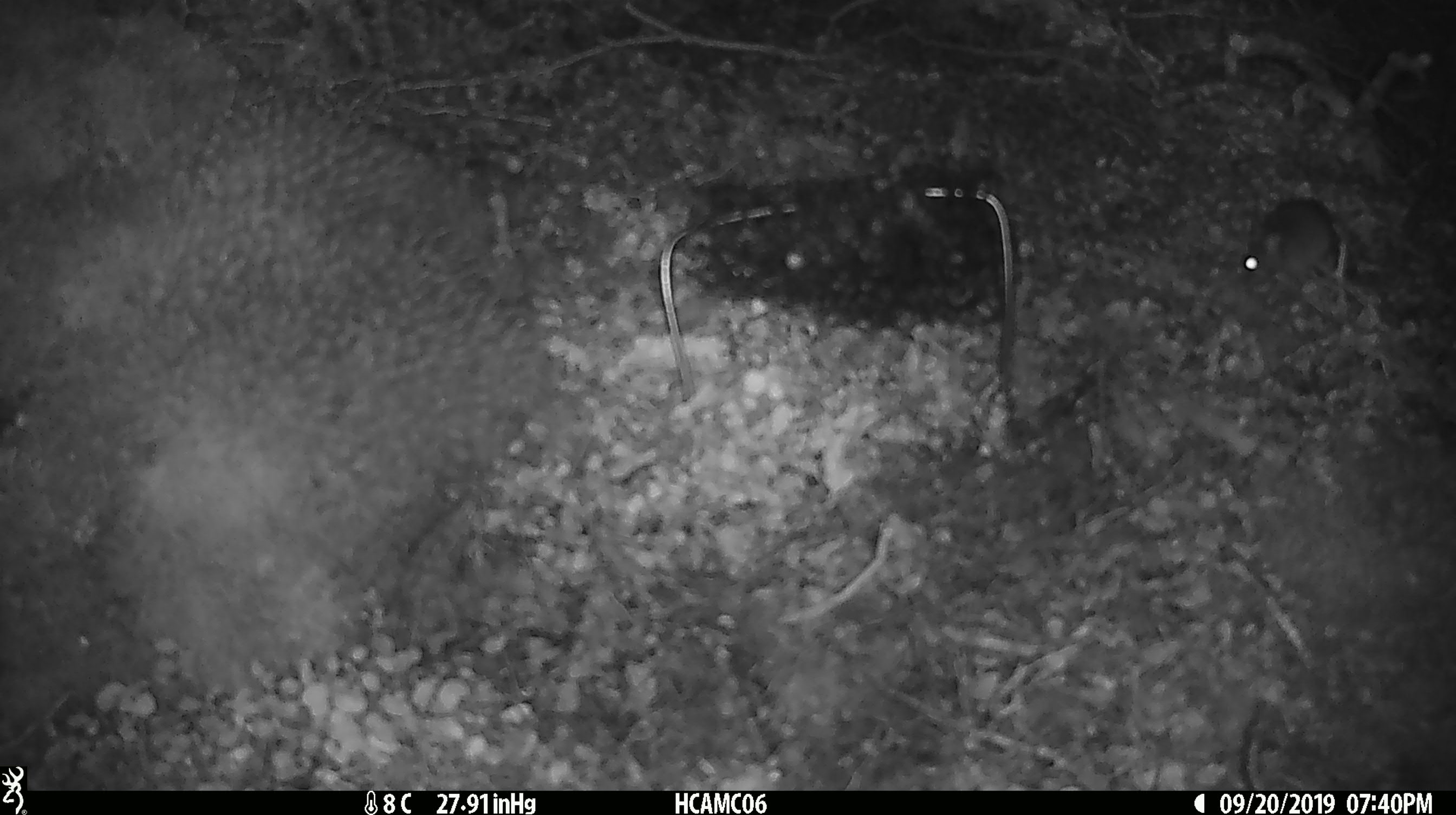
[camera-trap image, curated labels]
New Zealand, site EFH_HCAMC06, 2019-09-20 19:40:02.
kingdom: Animalia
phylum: Chordata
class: Mammalia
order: Rodentia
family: Muridae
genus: Mus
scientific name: Mus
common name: mouse